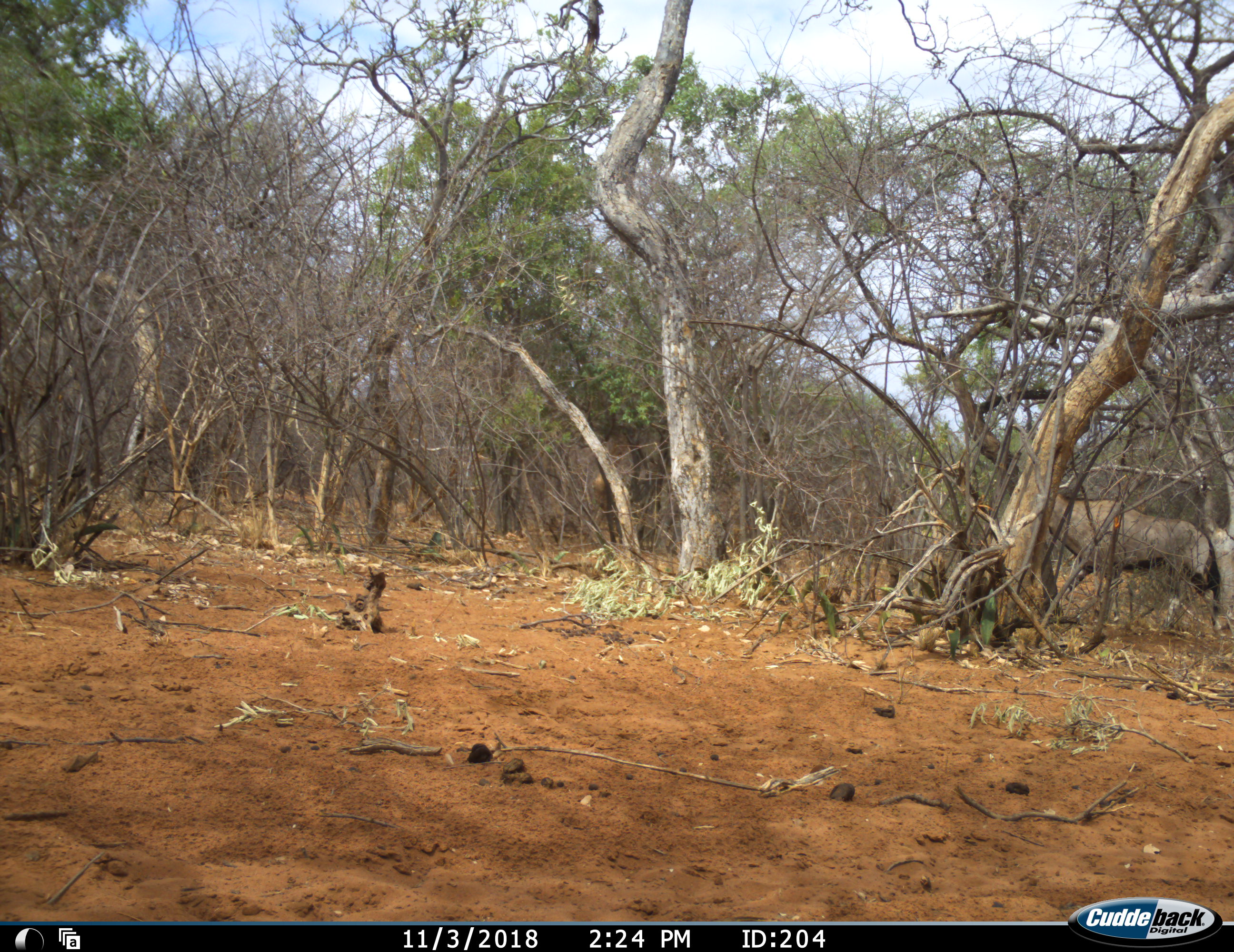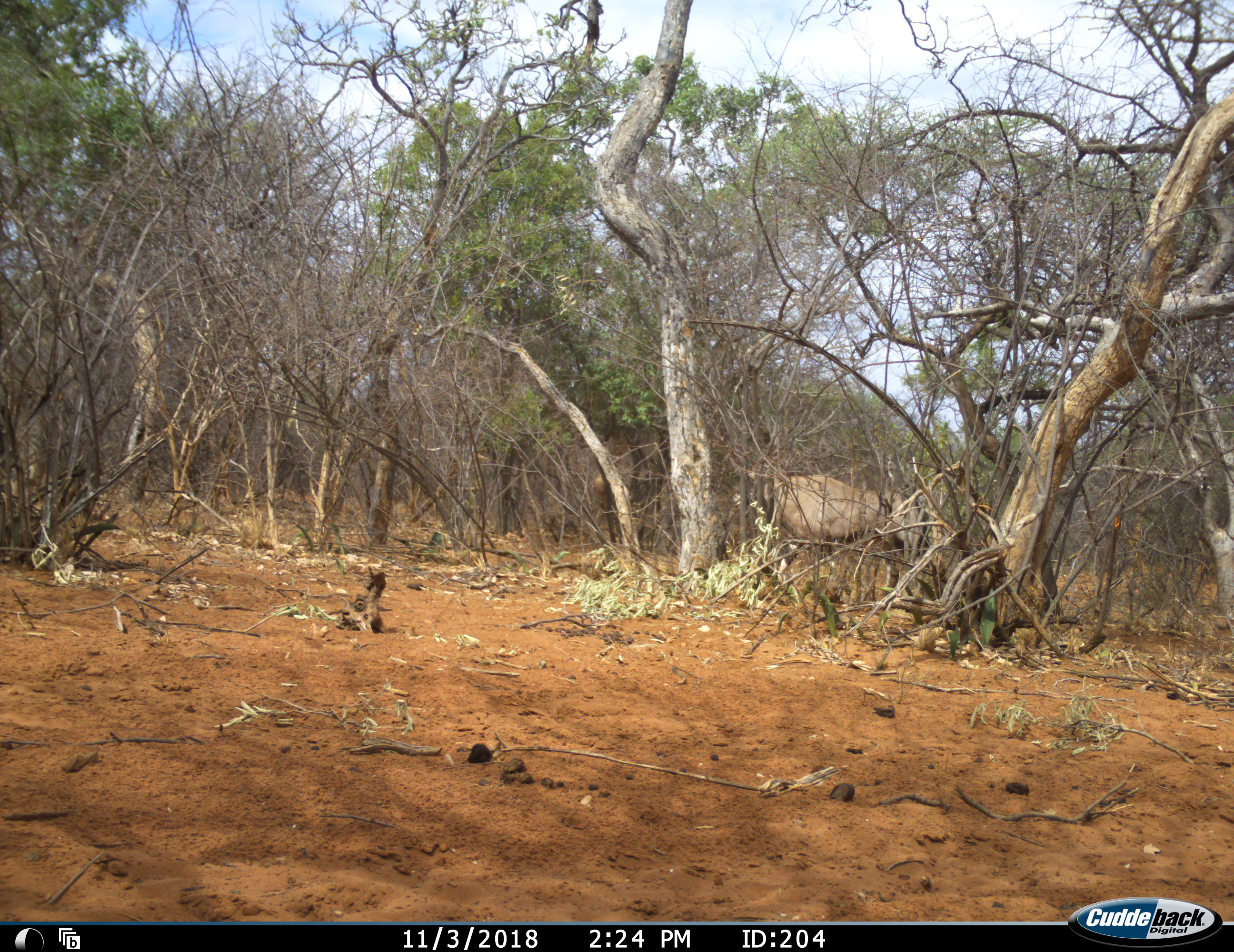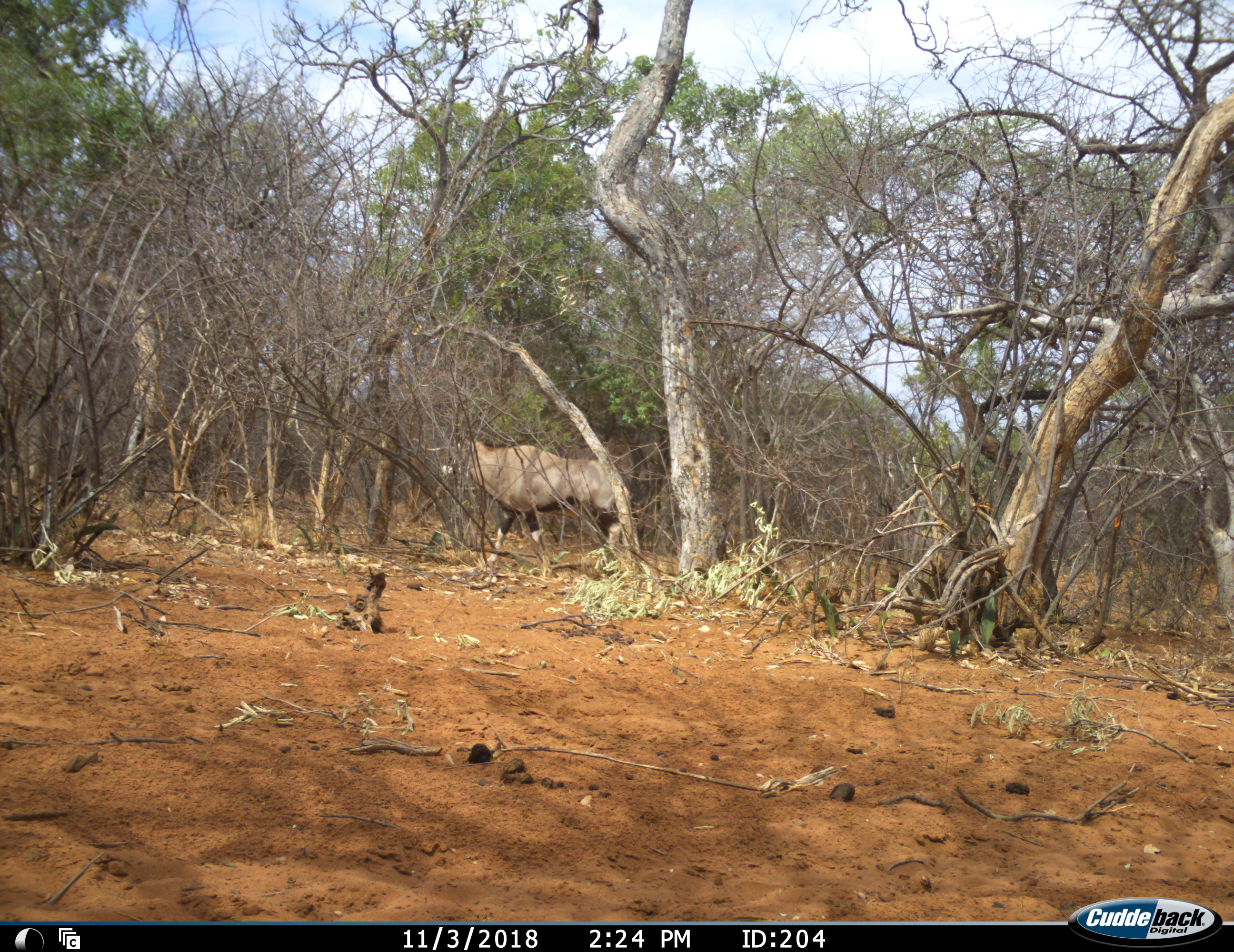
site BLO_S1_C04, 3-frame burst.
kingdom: Animalia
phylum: Chordata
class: Mammalia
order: Artiodactyla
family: Bovidae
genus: Oryx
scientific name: Oryx gazella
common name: gemsbok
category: oryx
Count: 1.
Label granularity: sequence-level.